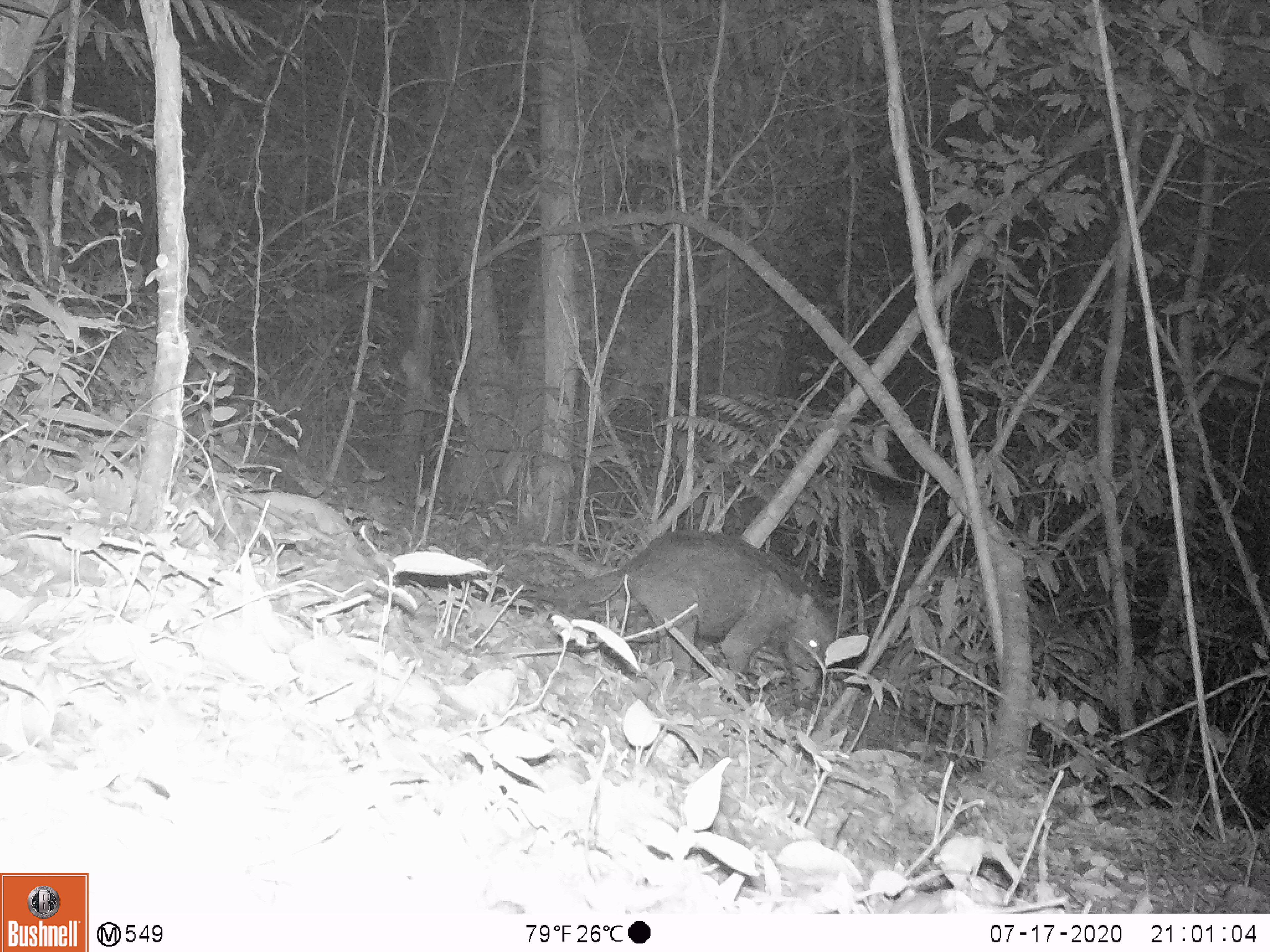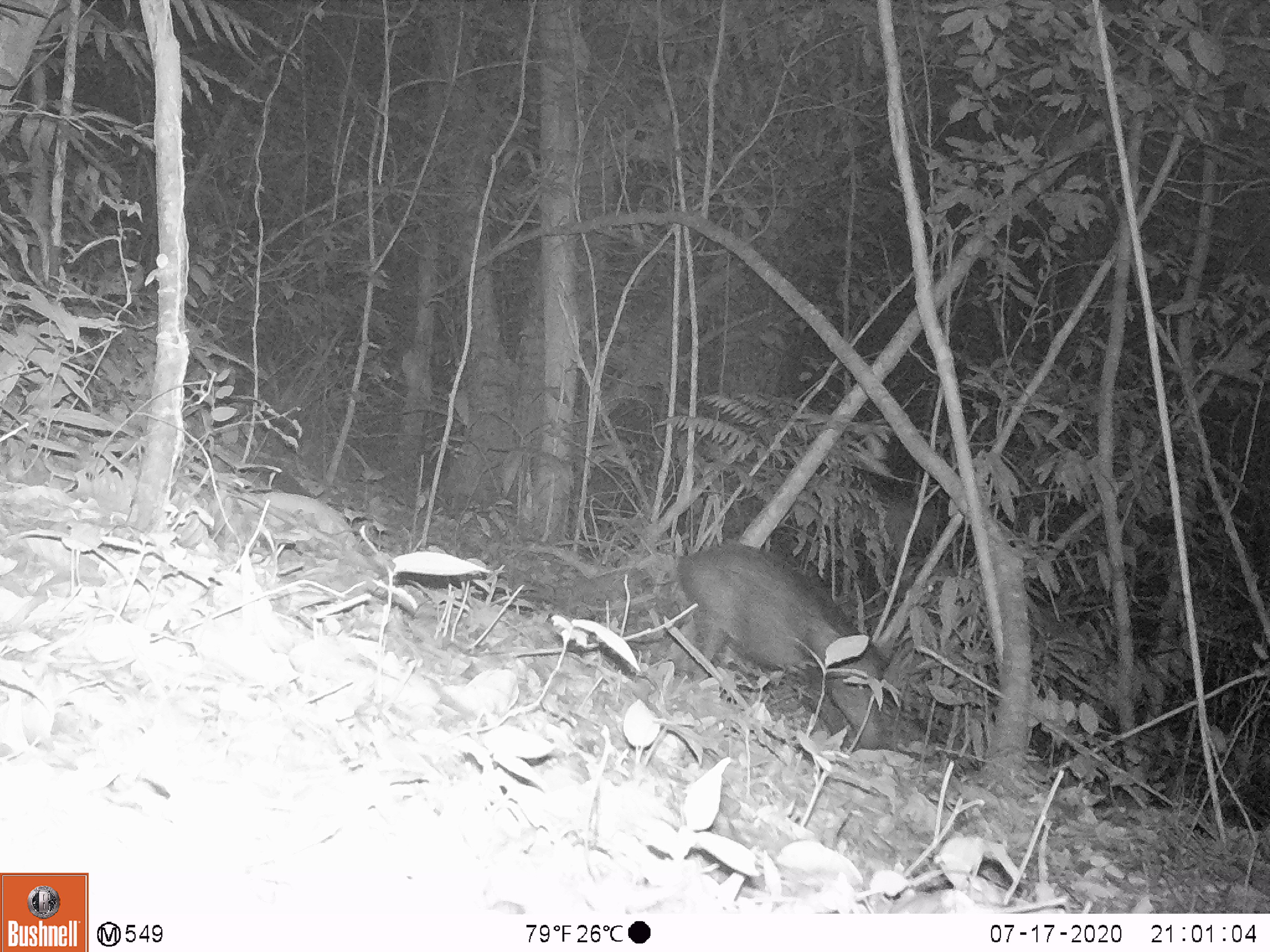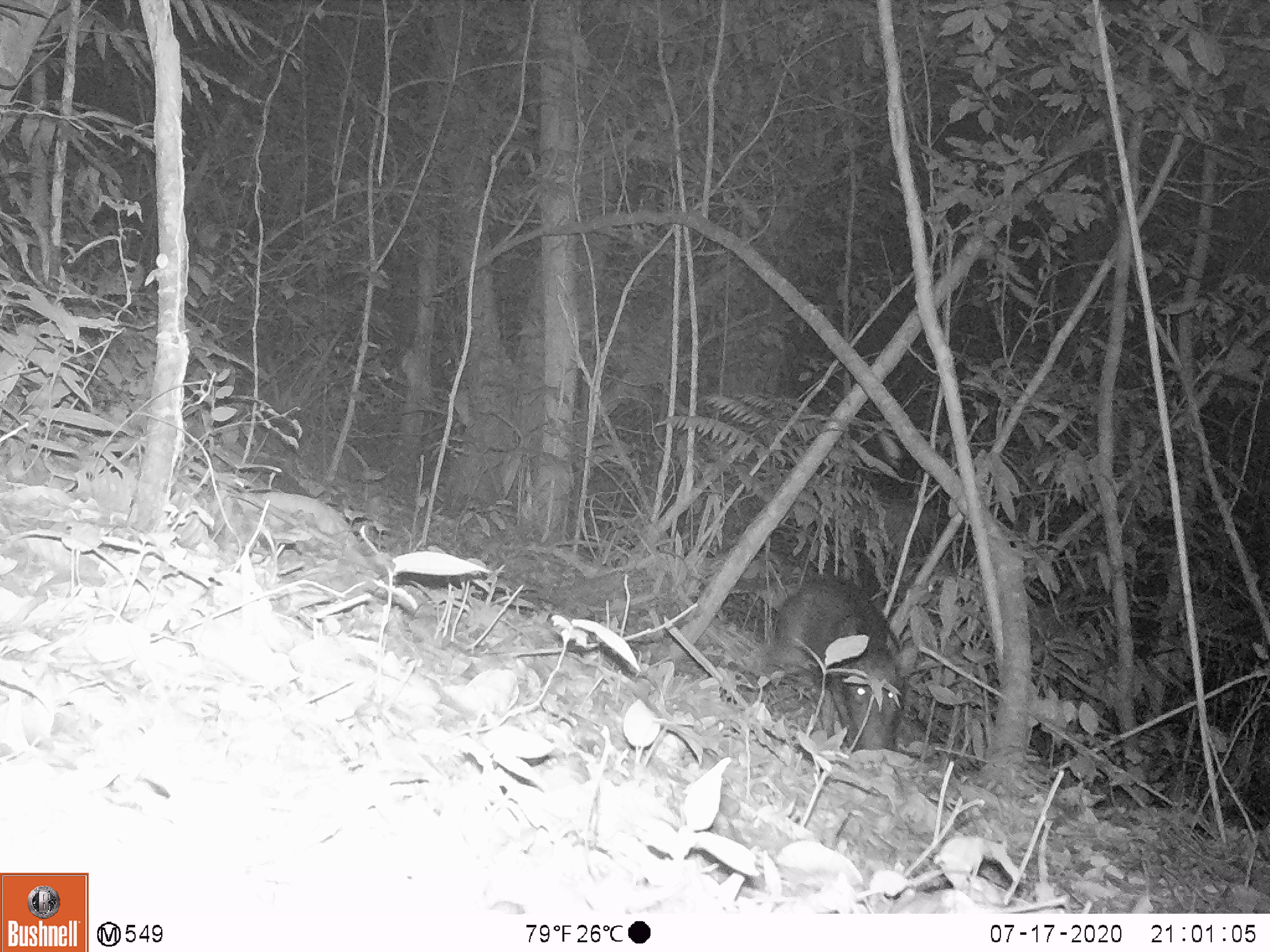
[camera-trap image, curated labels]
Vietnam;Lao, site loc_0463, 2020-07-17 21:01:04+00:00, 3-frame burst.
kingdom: Animalia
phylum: Chordata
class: Mammalia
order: Artiodactyla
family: Suidae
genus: Sus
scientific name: Sus scrofa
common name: eurasian wild pig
Eurasian wild pig (Sus scrofa). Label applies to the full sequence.